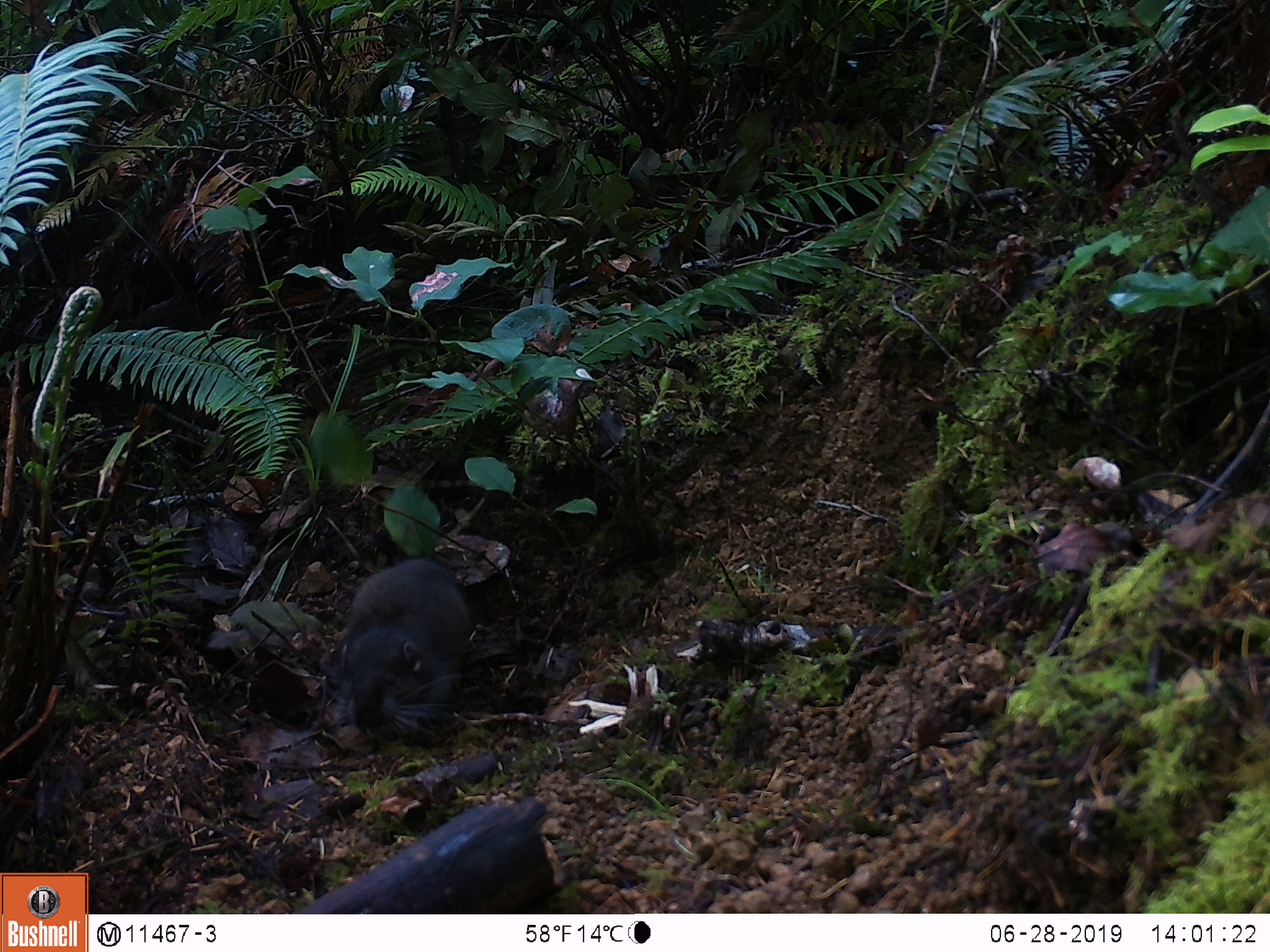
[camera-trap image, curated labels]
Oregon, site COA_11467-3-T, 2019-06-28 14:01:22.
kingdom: Animalia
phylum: Chordata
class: Mammalia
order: Rodentia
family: Aplodontiidae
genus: Aplodontia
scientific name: Aplodontia rufa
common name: mountain beaver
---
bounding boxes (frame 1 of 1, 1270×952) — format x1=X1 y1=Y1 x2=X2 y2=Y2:
mountain beaver: x1=329 y1=561 x2=475 y2=741